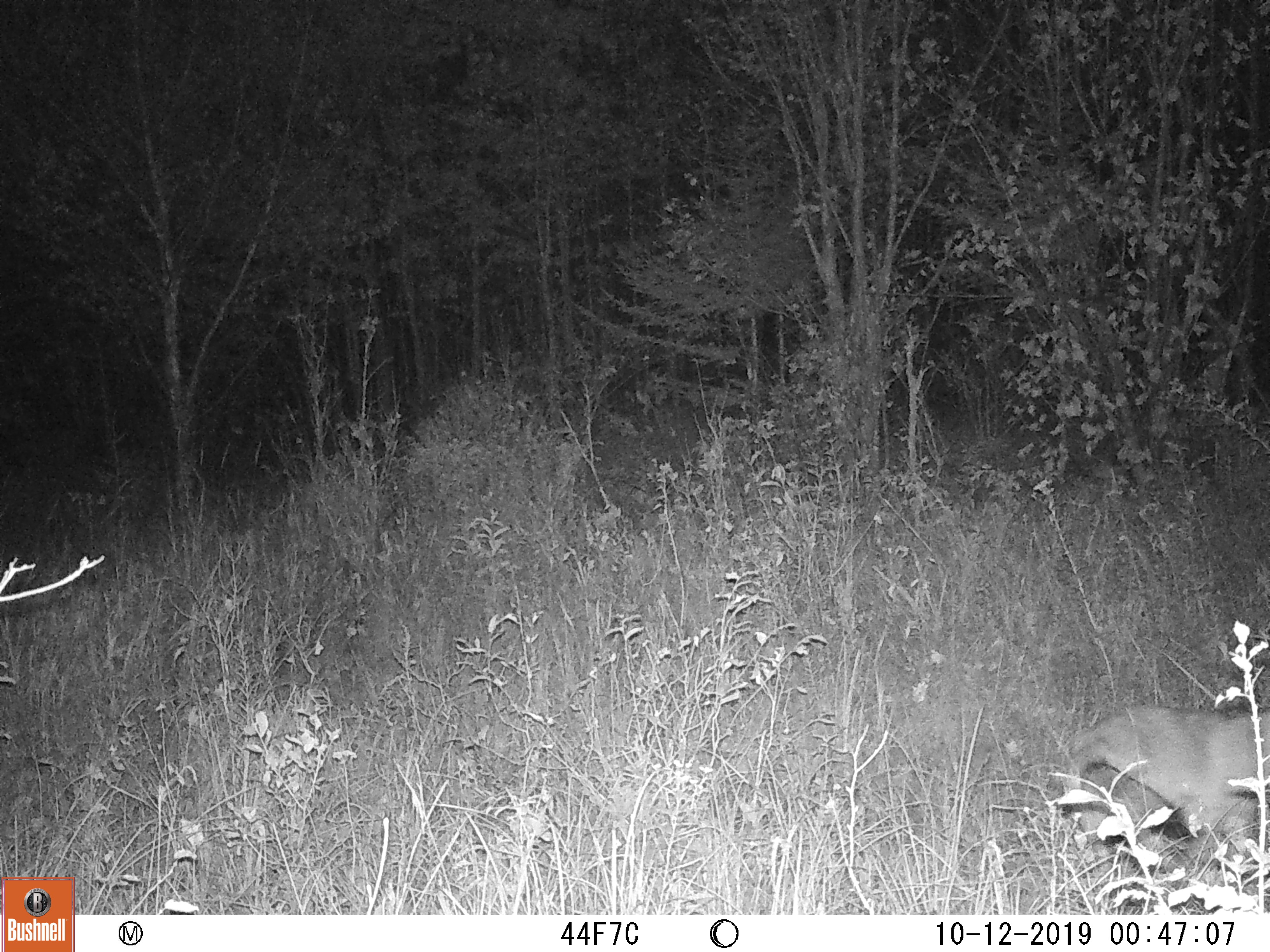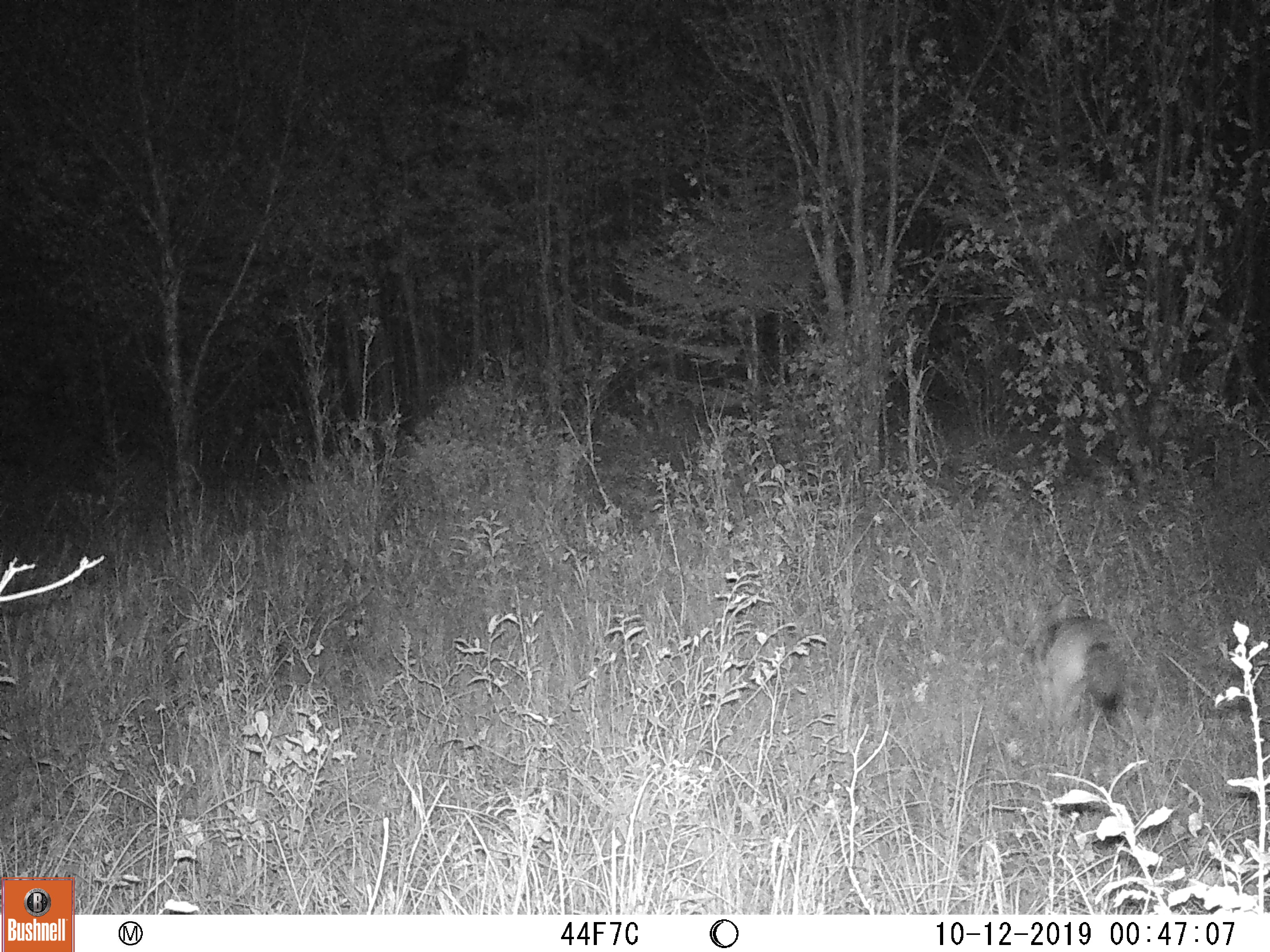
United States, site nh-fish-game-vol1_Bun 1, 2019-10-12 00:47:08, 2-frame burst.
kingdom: Animalia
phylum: Chordata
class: Mammalia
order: Carnivora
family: Canidae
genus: Canis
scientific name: Canis latrans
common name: coyote